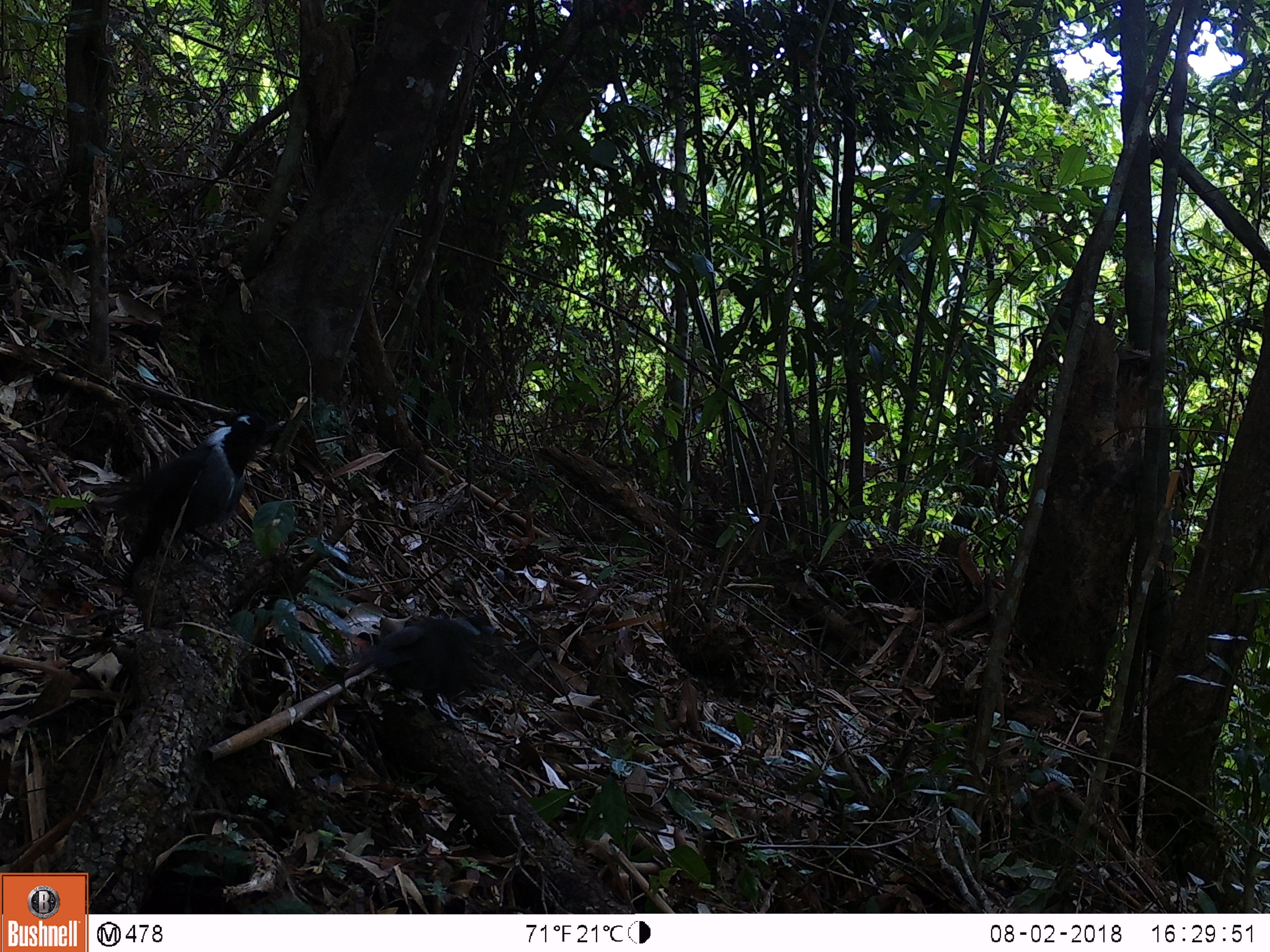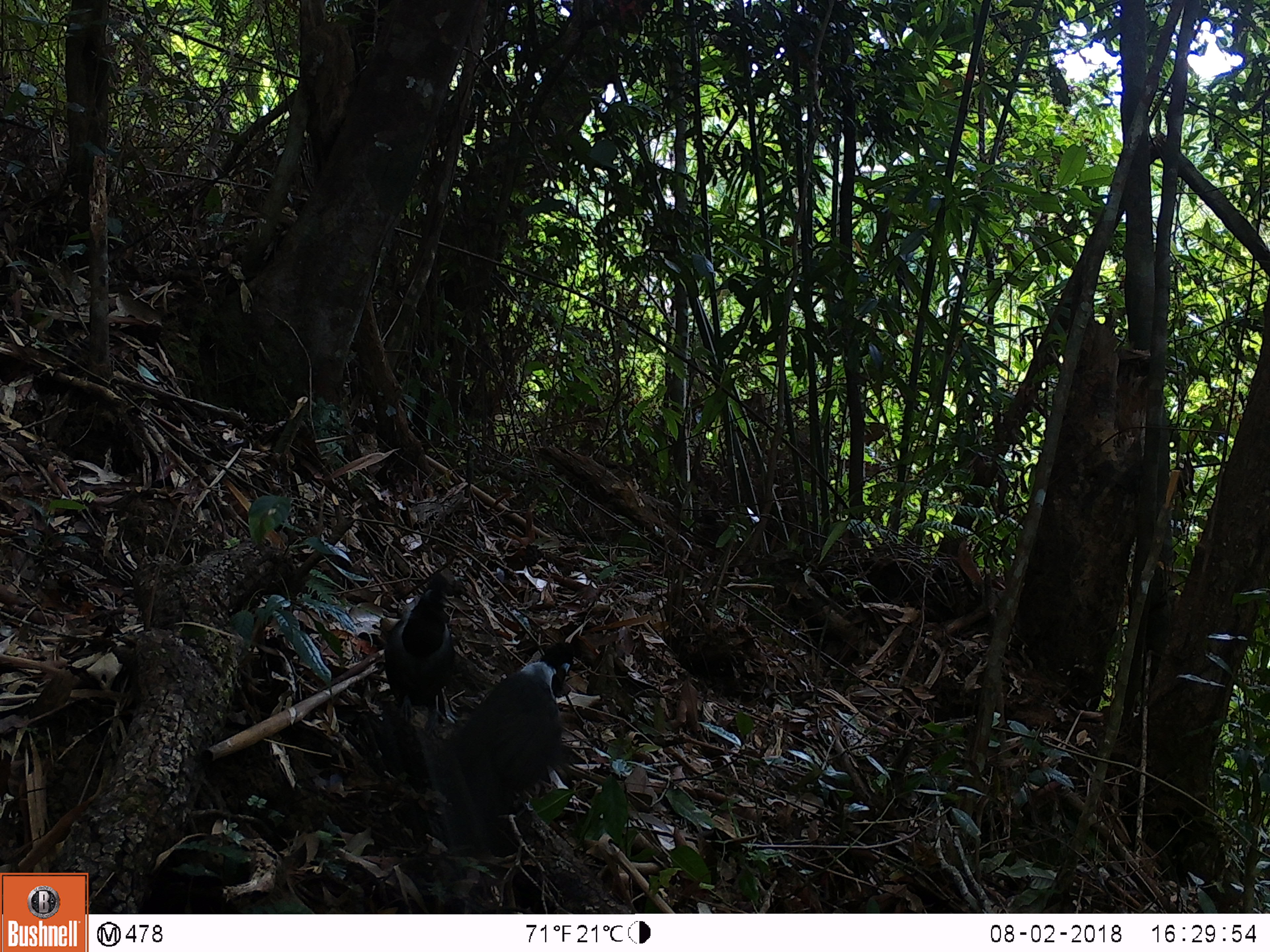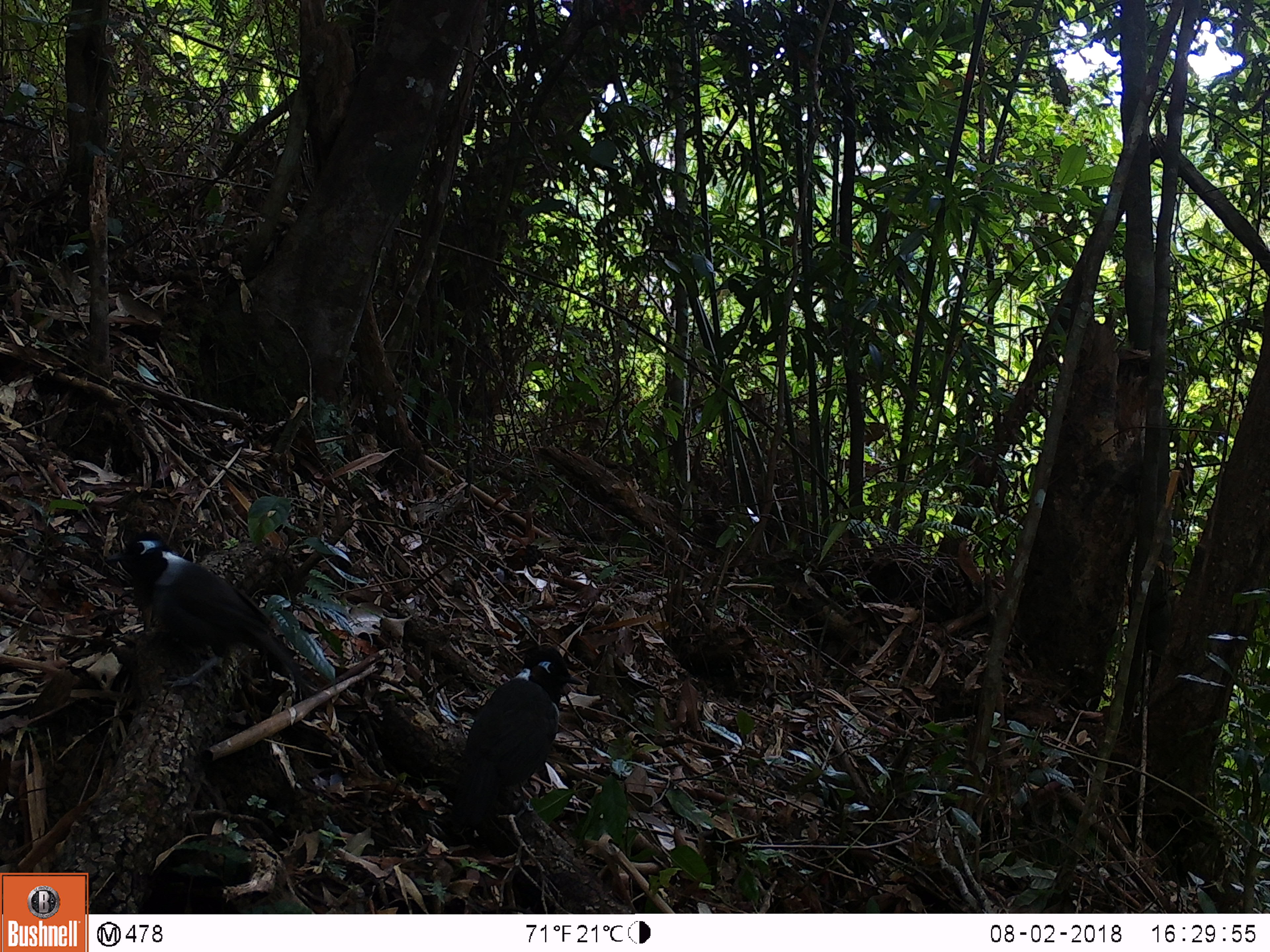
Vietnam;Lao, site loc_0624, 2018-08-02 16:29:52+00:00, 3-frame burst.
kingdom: Animalia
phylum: Chordata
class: Aves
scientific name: Aves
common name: bird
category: unidentified bird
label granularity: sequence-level